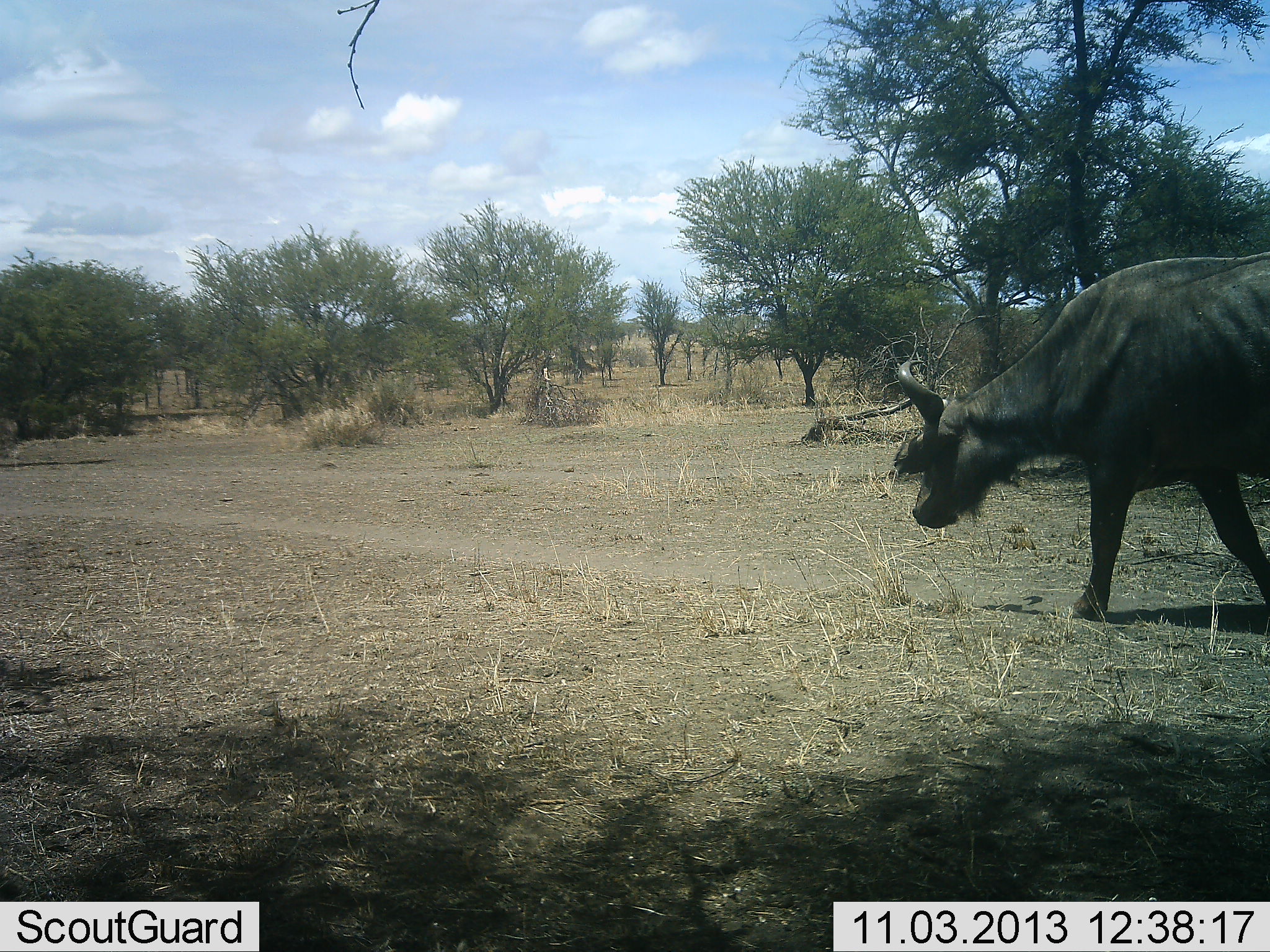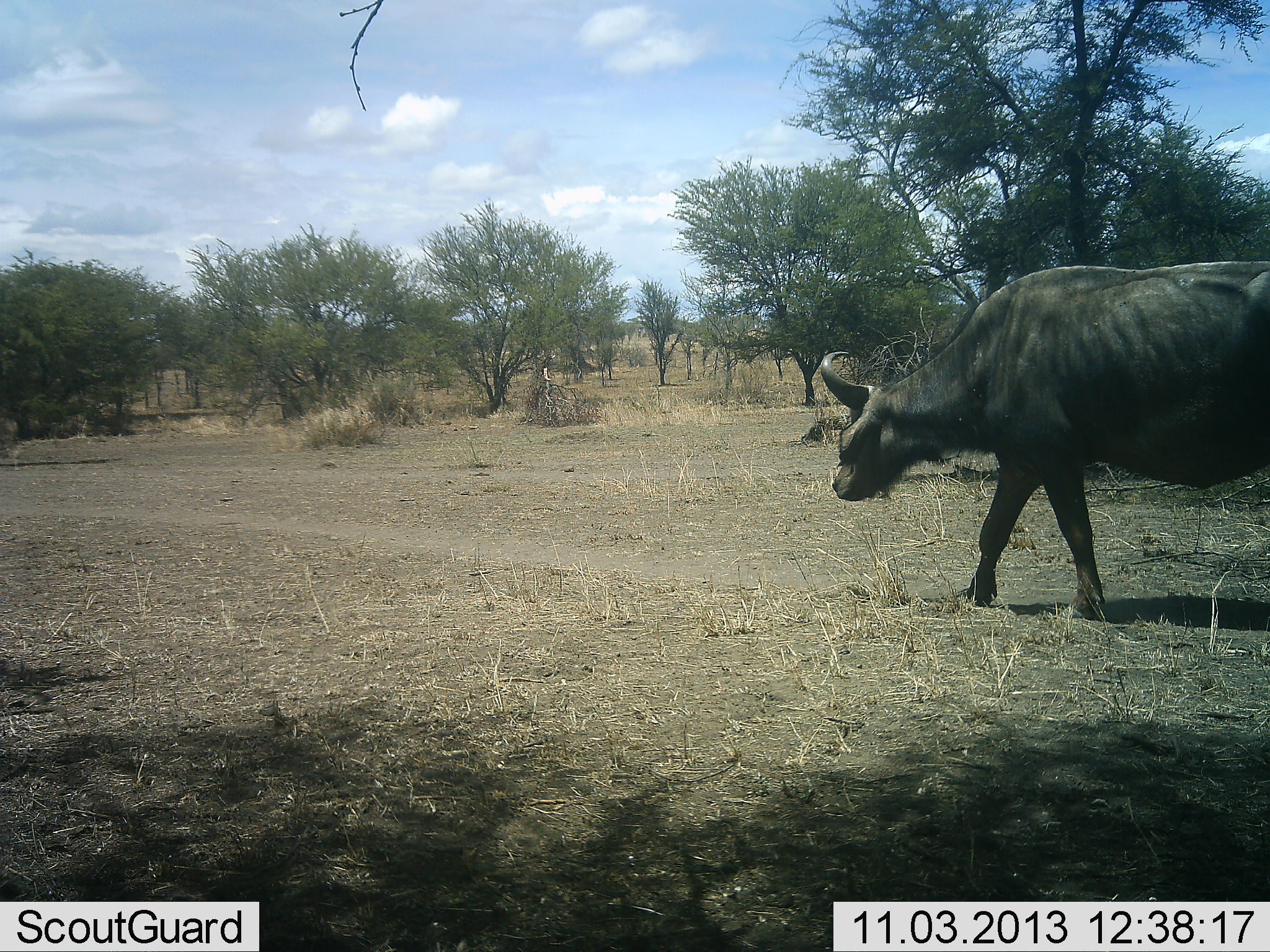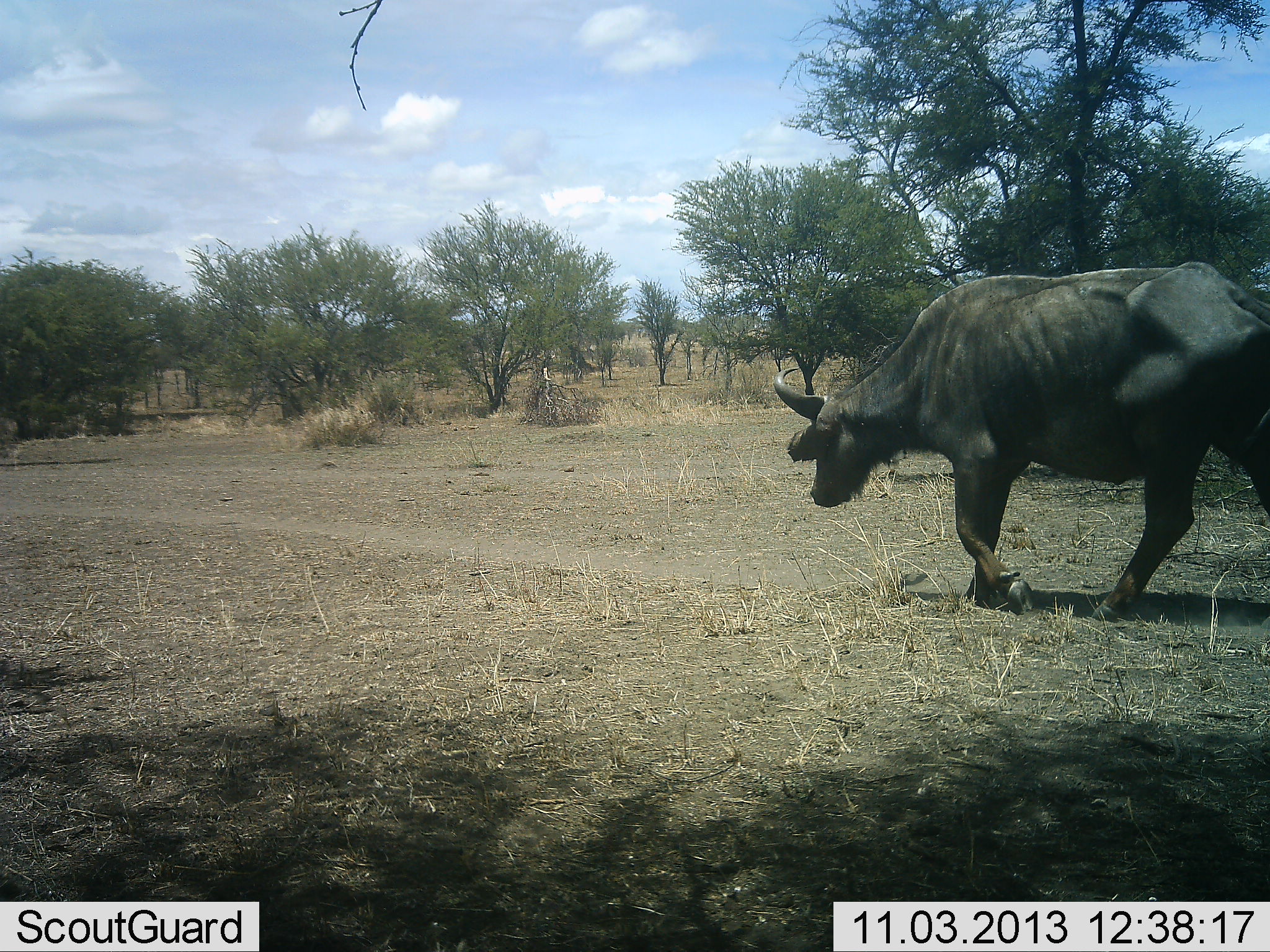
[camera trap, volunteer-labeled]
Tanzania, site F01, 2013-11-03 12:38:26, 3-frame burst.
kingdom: Animalia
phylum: Chordata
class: Mammalia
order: Artiodactyla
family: Bovidae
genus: Syncerus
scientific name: Syncerus caffer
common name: cape buffalo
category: buffalo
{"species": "buffalo (cape buffalo) (Syncerus caffer)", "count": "1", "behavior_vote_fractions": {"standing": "0%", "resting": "0%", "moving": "100%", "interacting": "0%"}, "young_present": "0%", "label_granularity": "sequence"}